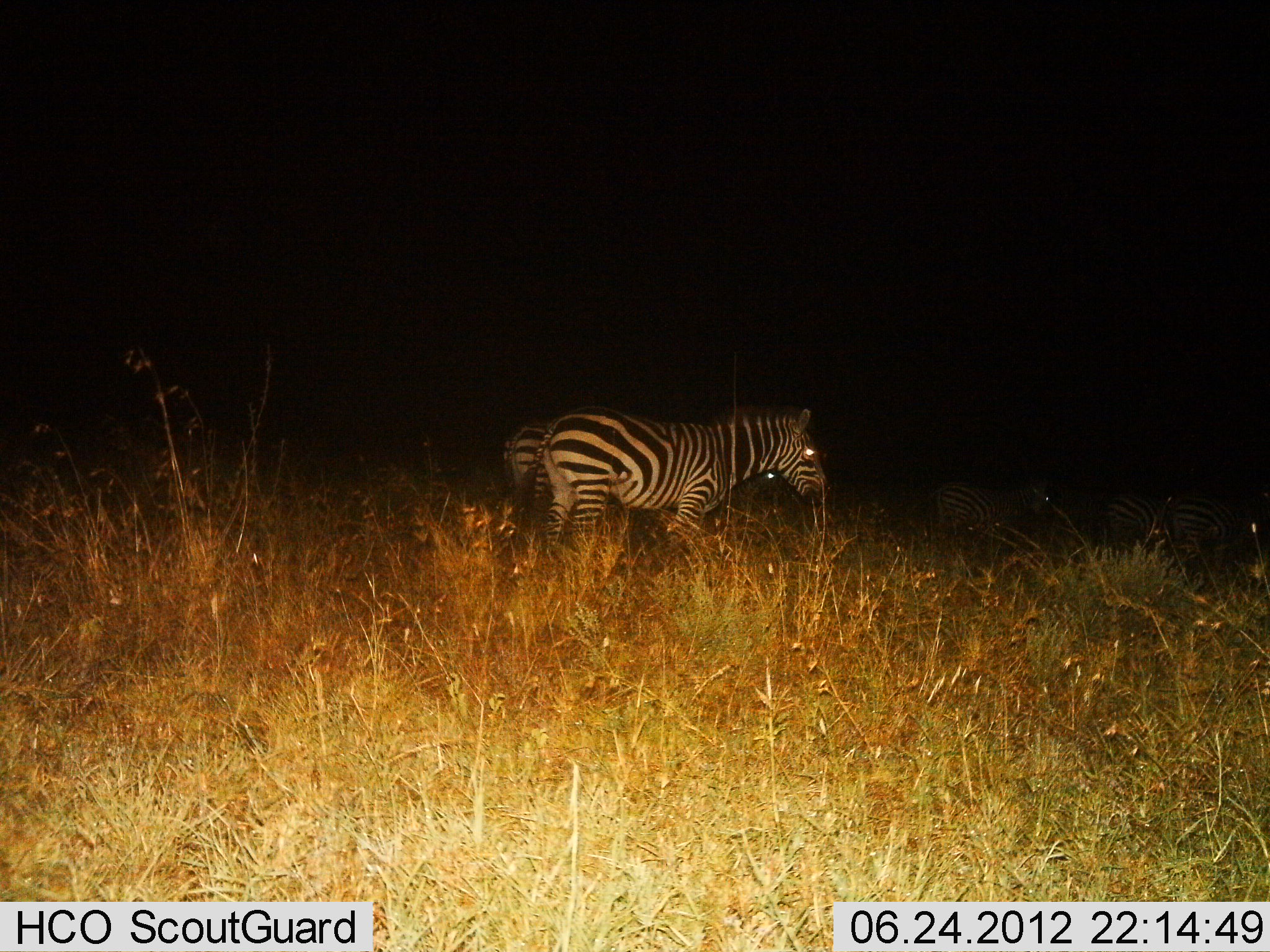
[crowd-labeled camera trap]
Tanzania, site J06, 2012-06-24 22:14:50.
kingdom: Animalia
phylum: Chordata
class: Mammalia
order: Perissodactyla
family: Equidae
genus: Equus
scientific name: Equus quagga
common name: plains zebra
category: zebra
Zebra (plains zebra) (Equus quagga), count 5. Behavior (volunteer vote fractions): standing 70%, resting 0%, moving 30%, interacting 0%. Young present (vote fraction): 0%. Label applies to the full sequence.